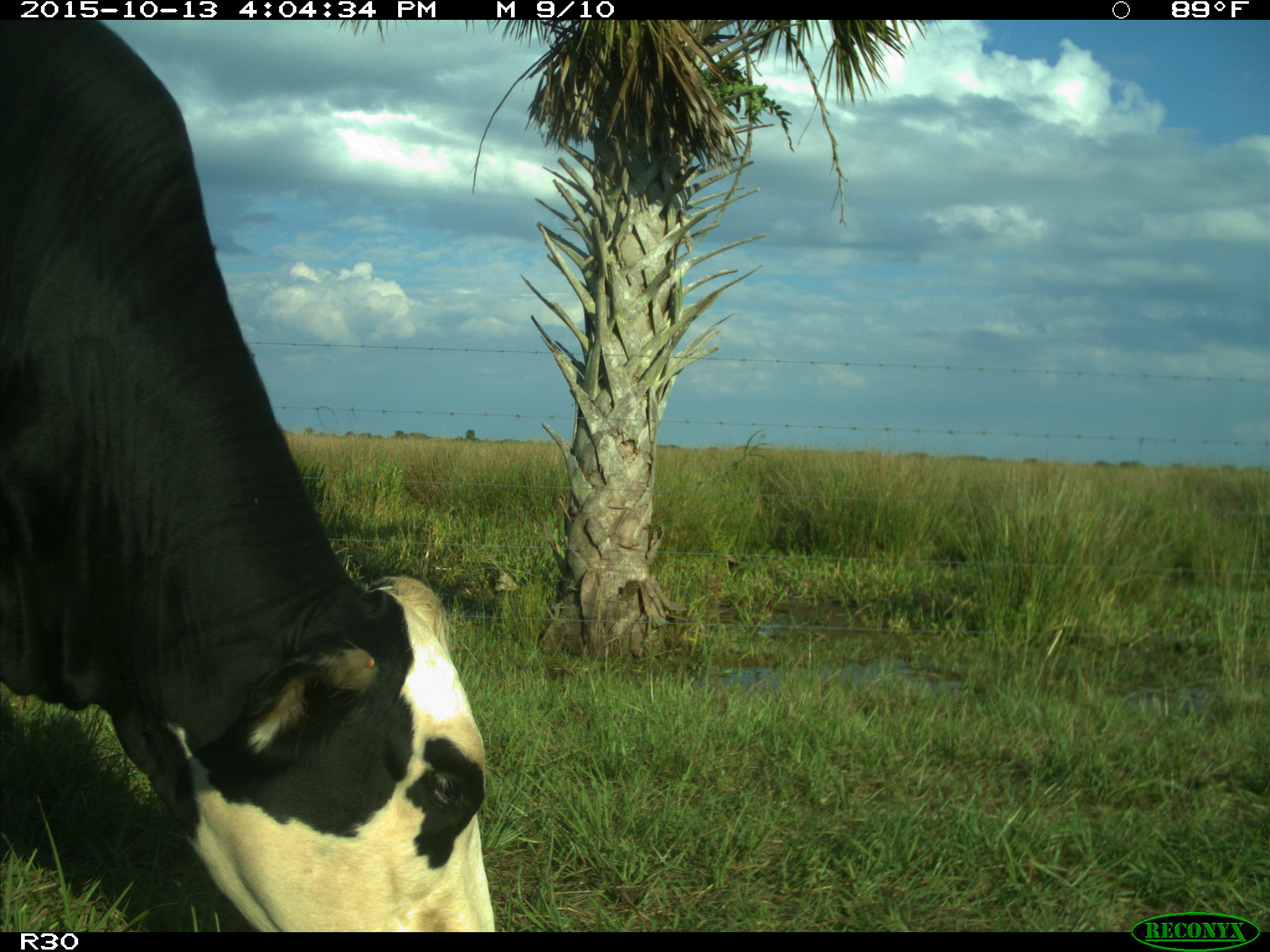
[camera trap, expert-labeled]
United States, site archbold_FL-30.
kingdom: Animalia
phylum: Chordata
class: Mammalia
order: Artiodactyla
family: Bovidae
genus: Bos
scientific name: Bos taurus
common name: domestic cow